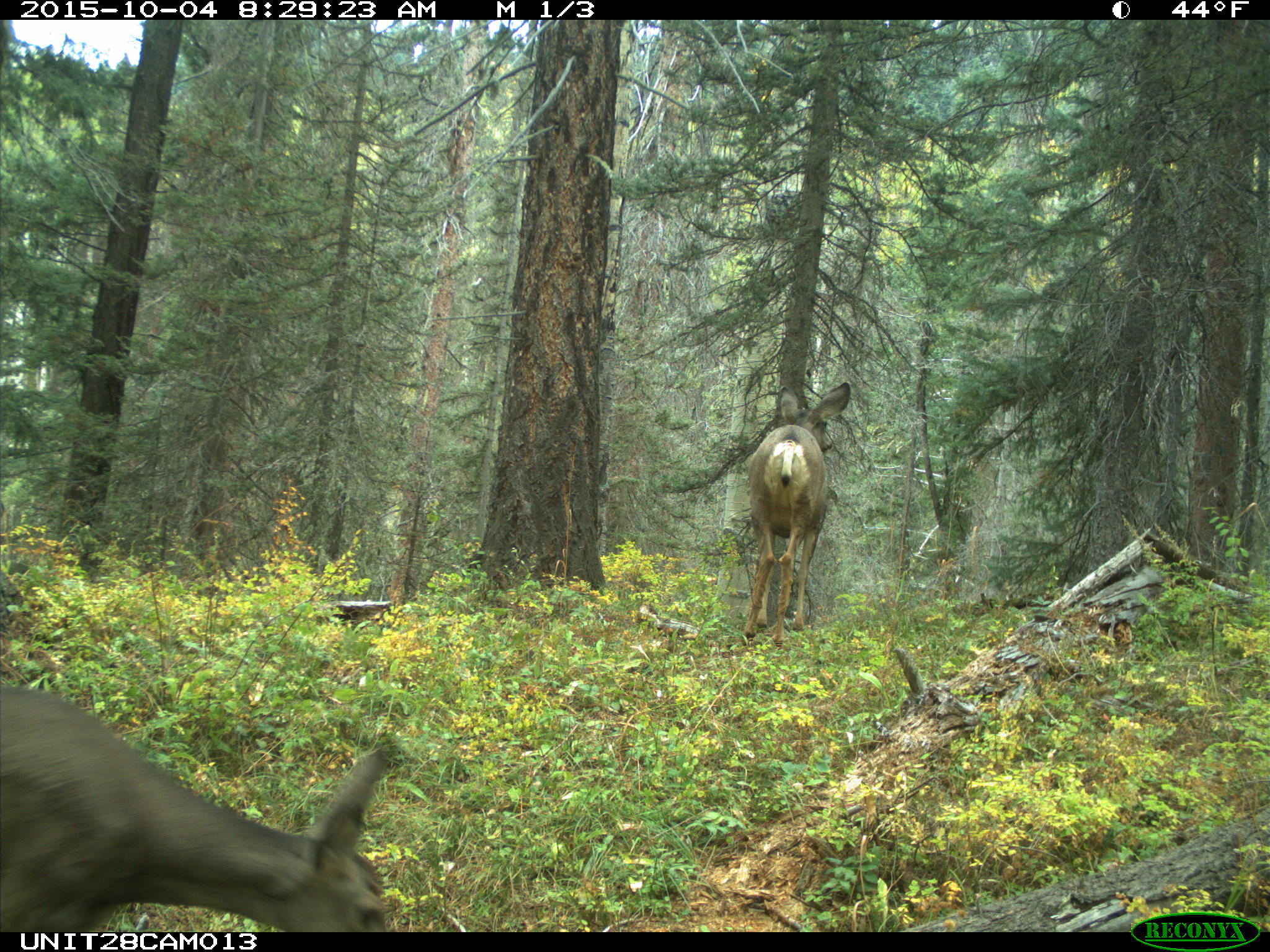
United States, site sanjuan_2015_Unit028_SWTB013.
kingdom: Animalia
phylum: Chordata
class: Mammalia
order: Artiodactyla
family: Cervidae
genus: Odocoileus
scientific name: Odocoileus hemionus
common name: mule deer